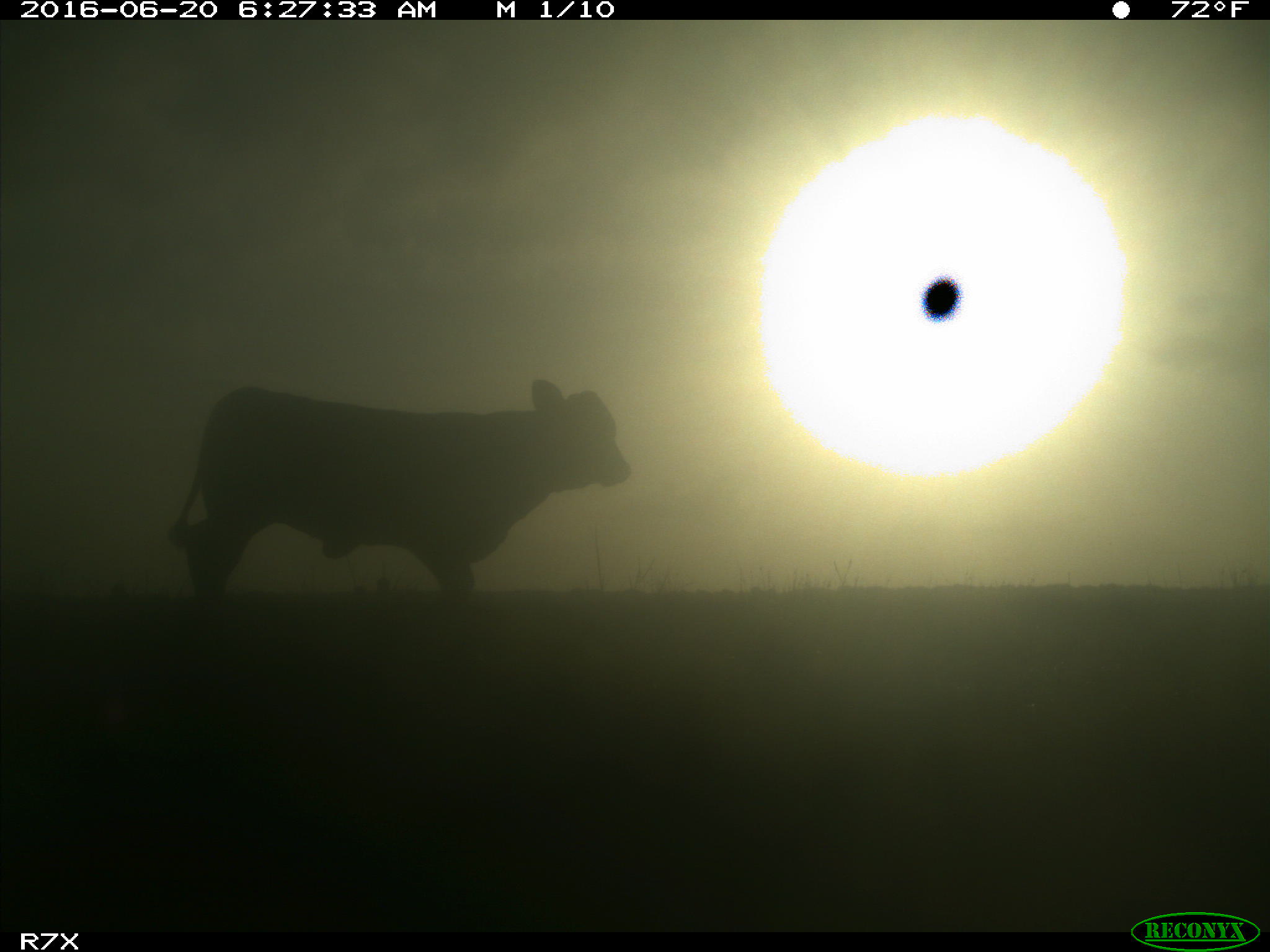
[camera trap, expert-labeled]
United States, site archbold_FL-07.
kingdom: Animalia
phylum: Chordata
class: Mammalia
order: Artiodactyla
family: Bovidae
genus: Bos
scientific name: Bos taurus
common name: domestic cow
Bos taurus (domestic cow).